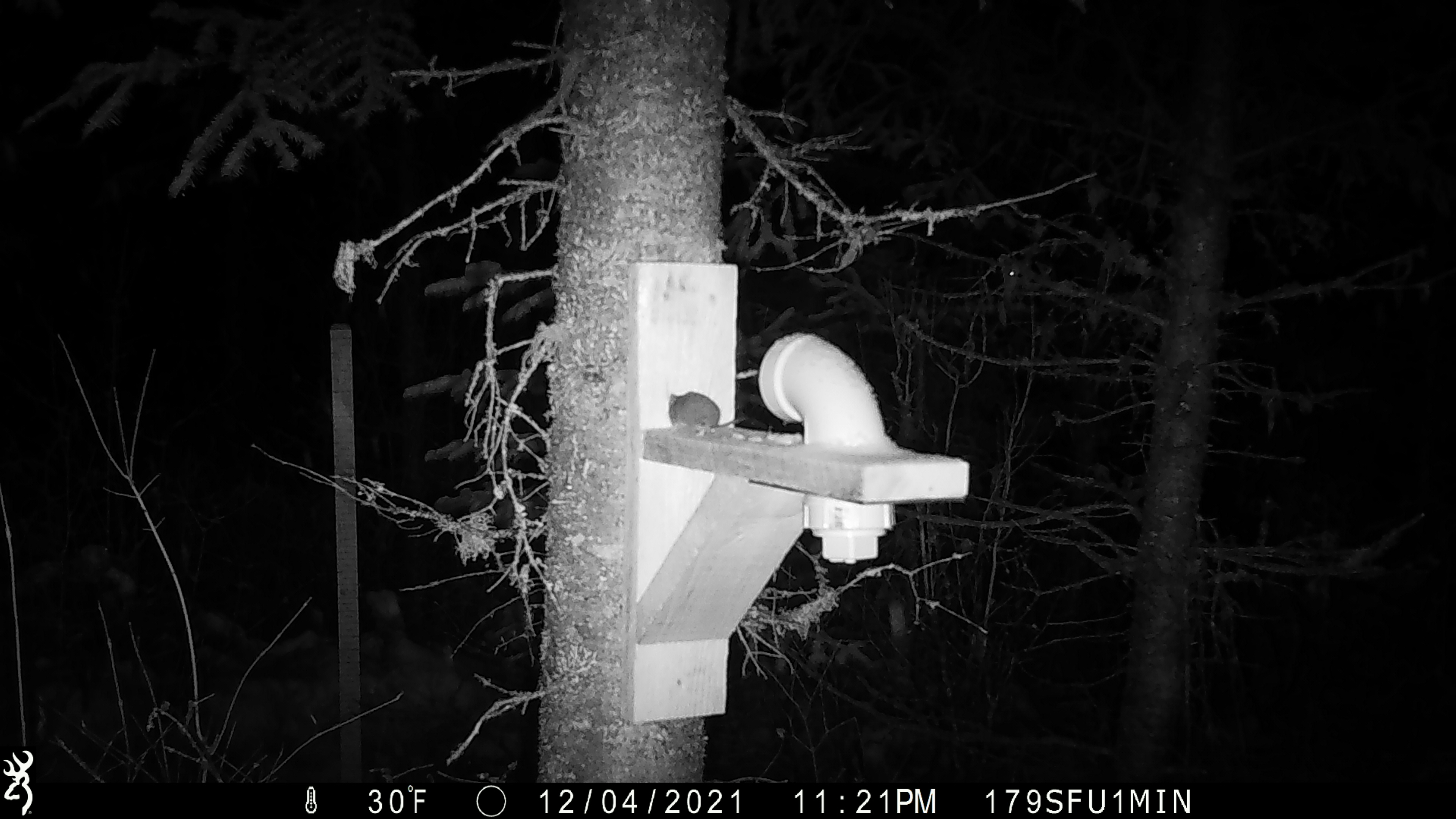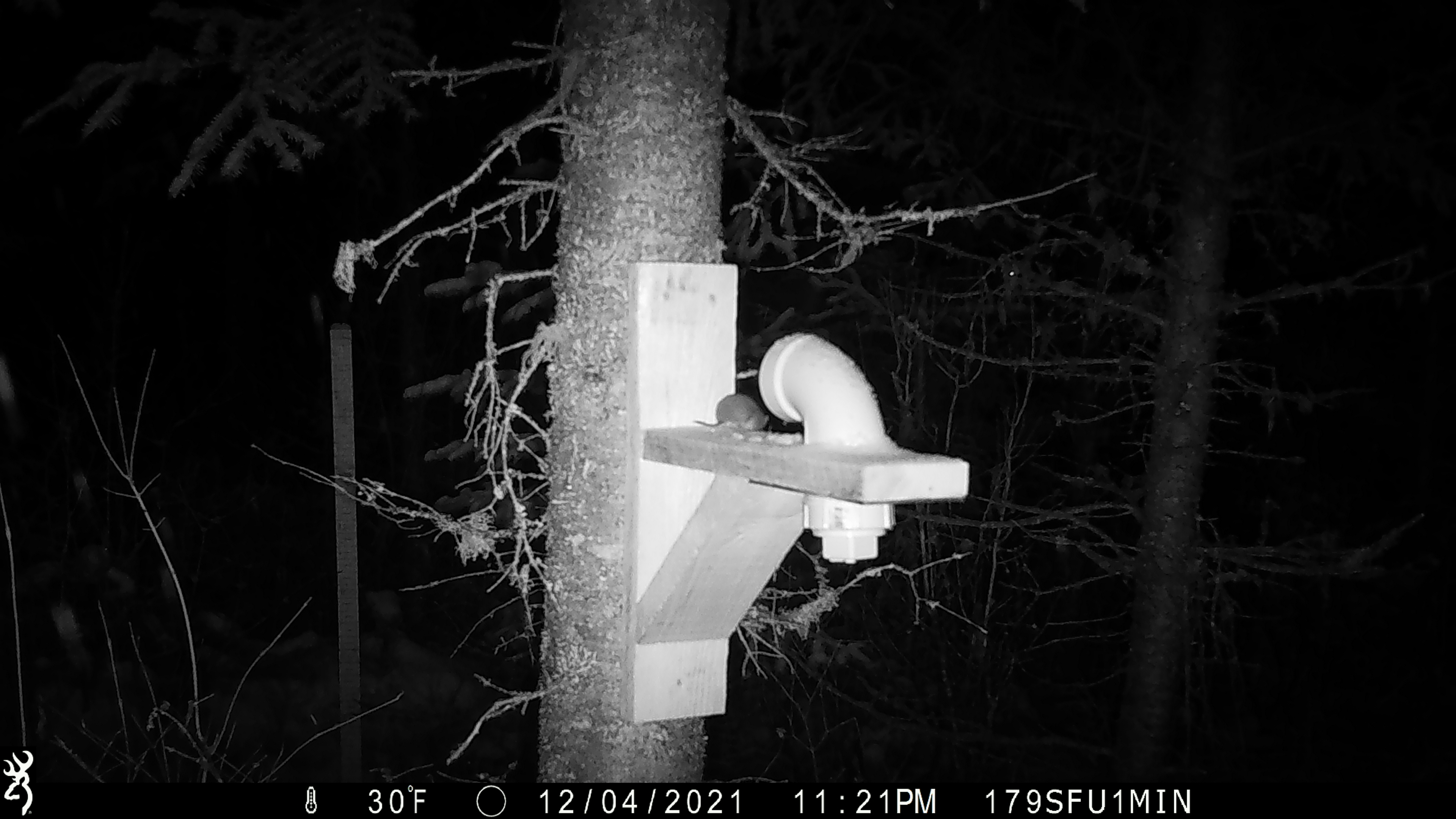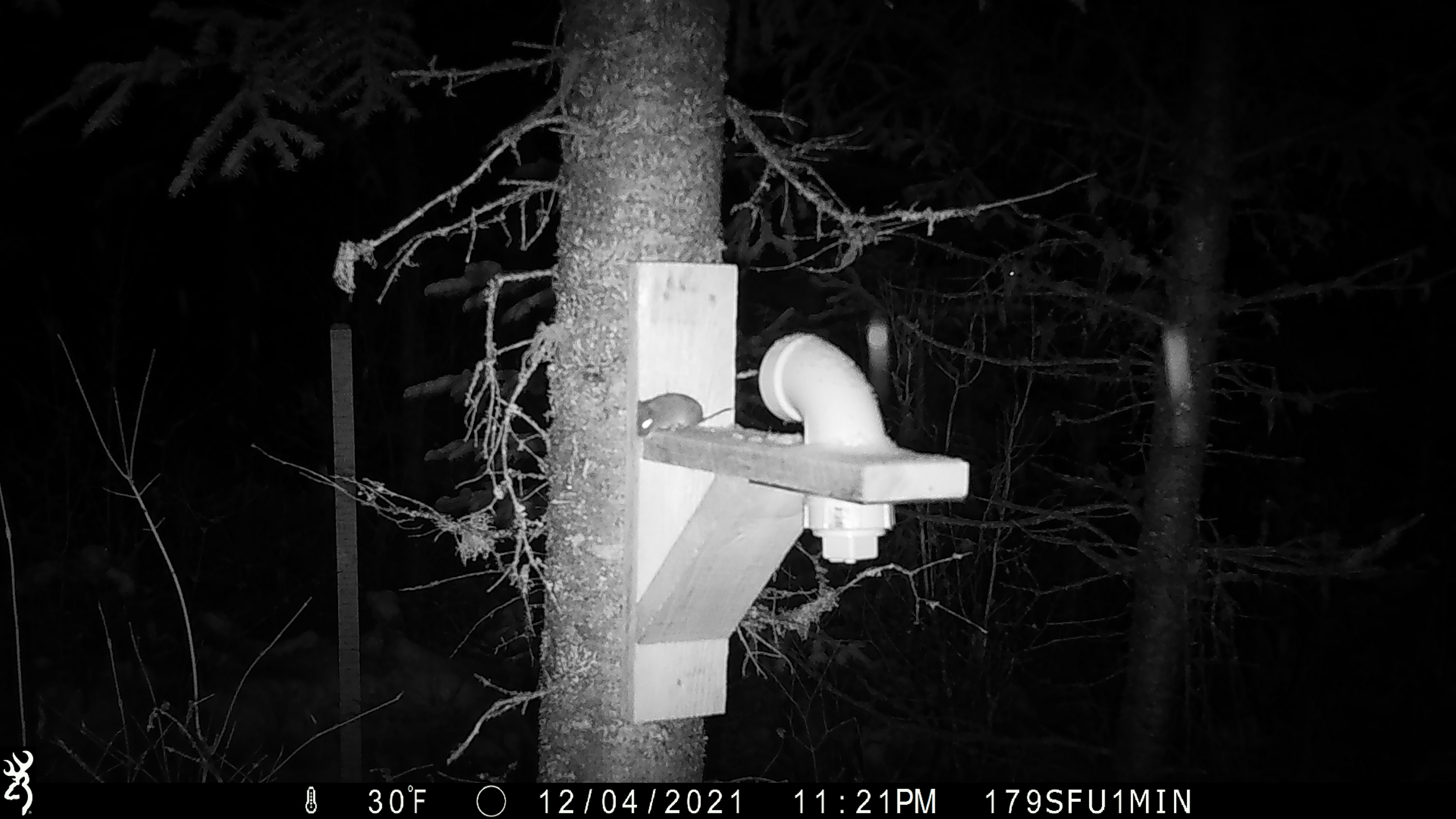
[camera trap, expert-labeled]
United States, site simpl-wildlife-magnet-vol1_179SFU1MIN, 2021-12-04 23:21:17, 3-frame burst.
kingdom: Animalia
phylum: Chordata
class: Mammalia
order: Rodentia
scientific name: Rodentia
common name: mouse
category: mouse sp.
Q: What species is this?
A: Mouse sp. (mouse) (Rodentia).